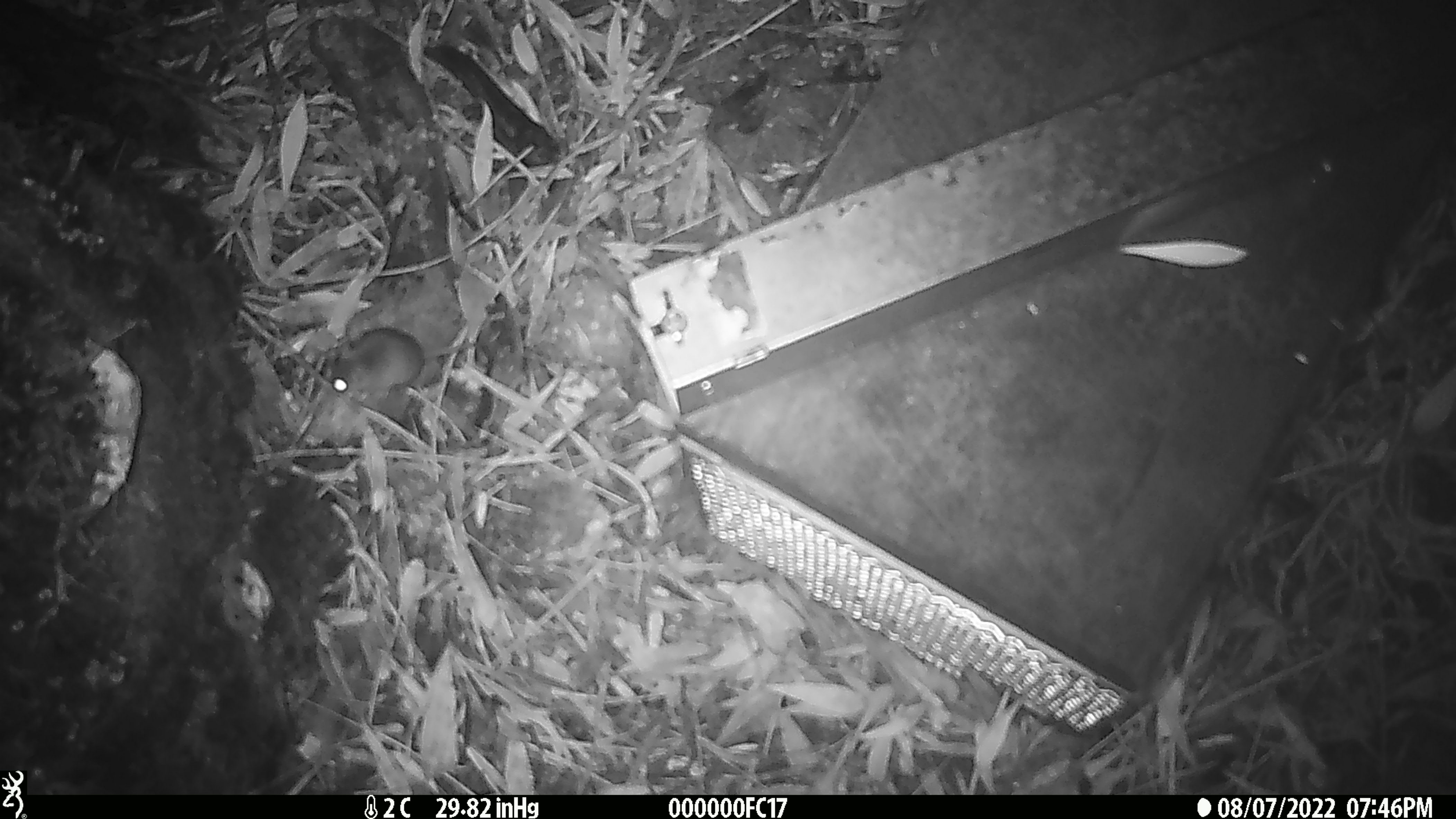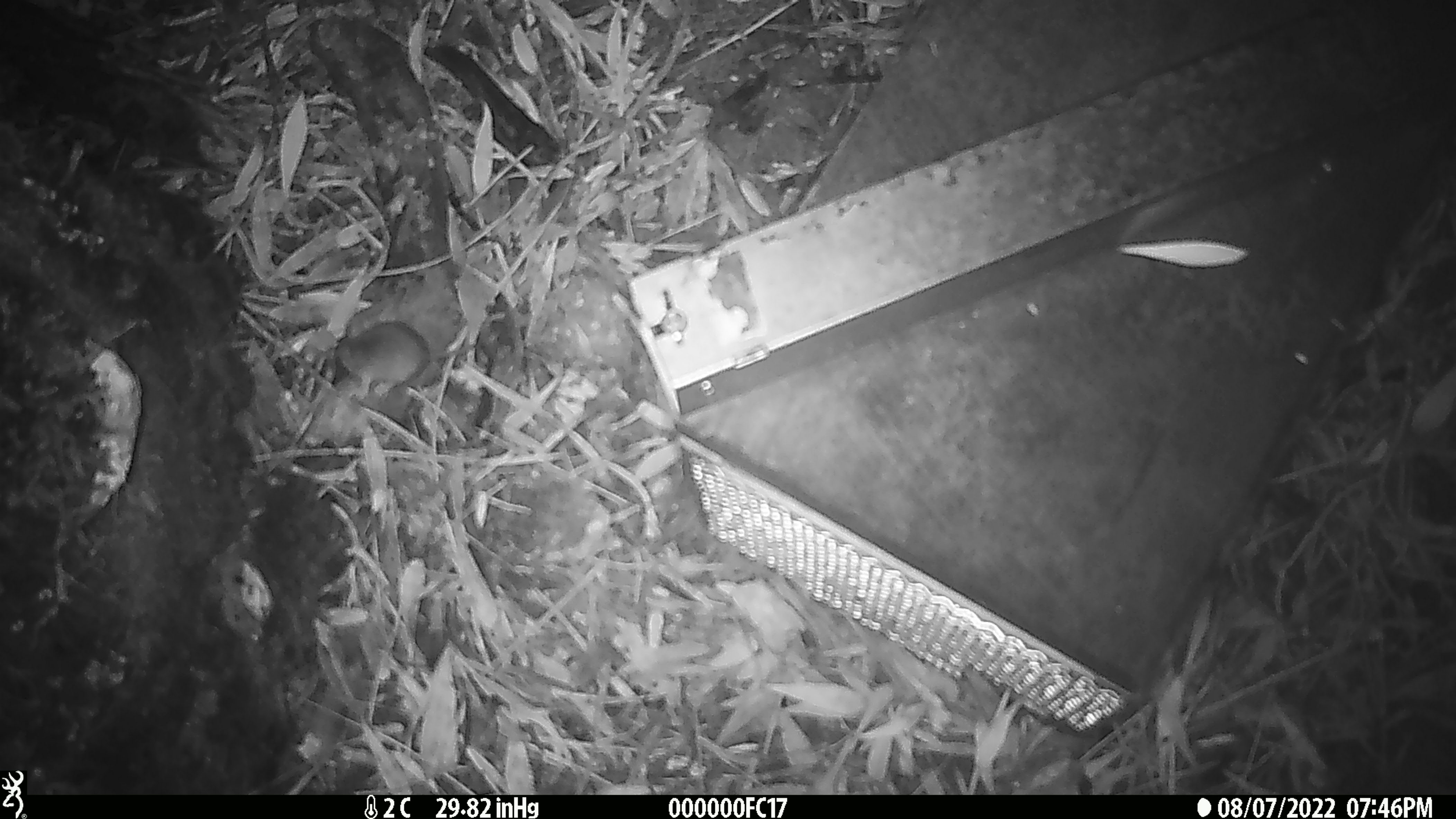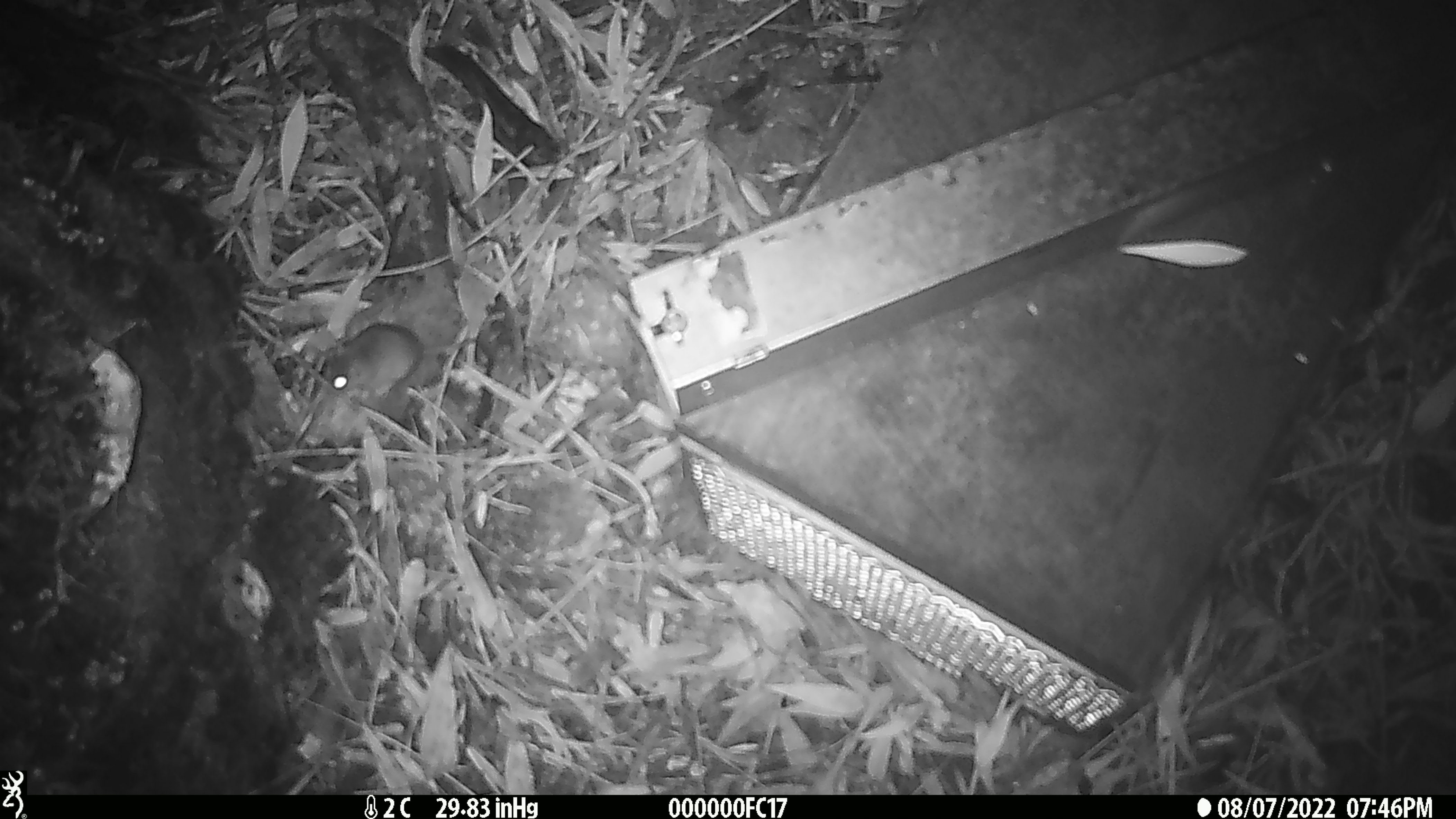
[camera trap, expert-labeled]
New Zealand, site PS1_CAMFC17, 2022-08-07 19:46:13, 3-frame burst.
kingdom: Animalia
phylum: Chordata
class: Mammalia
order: Rodentia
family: Muridae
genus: Mus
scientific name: Mus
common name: mouse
Mouse (Mus).